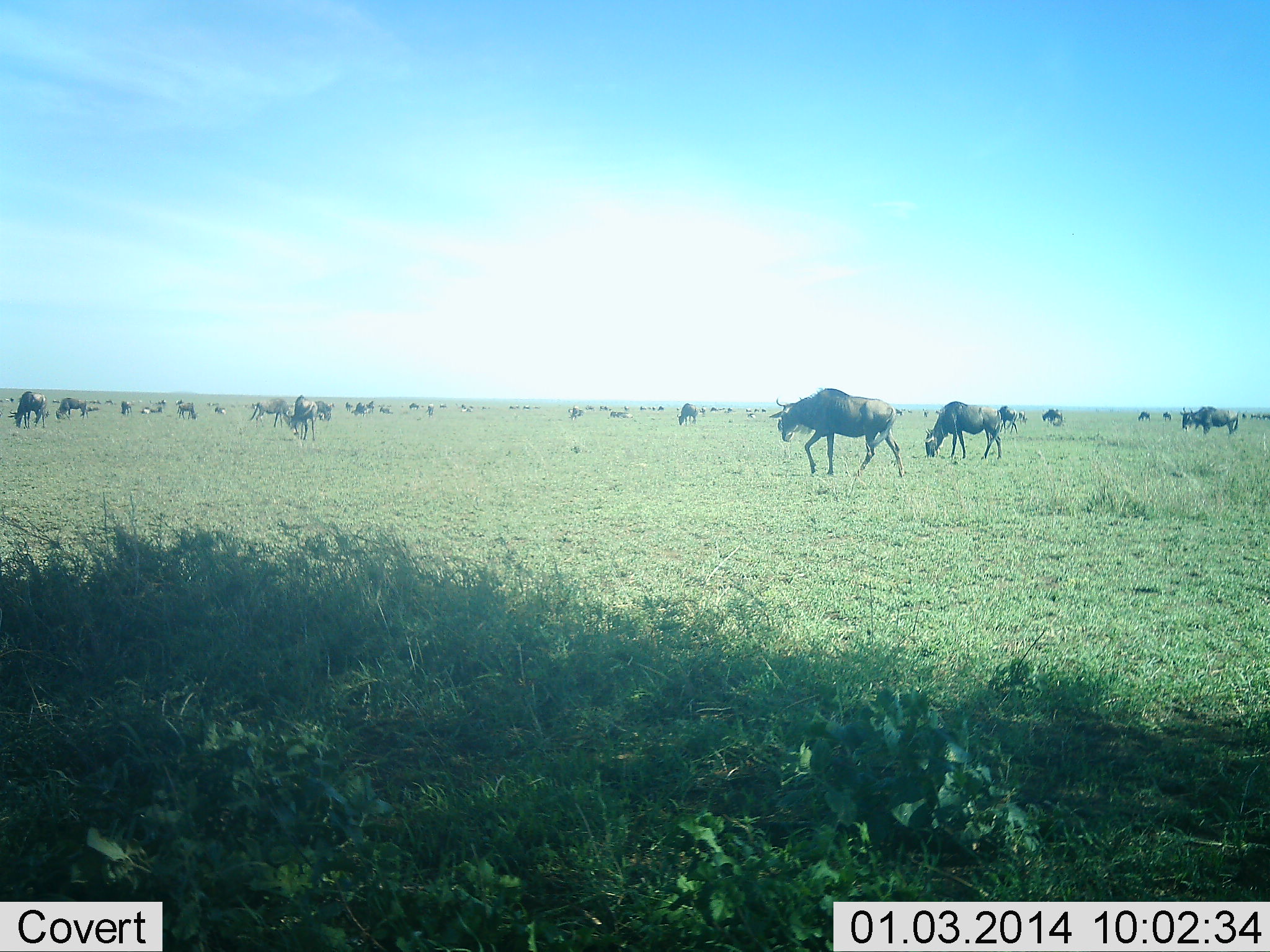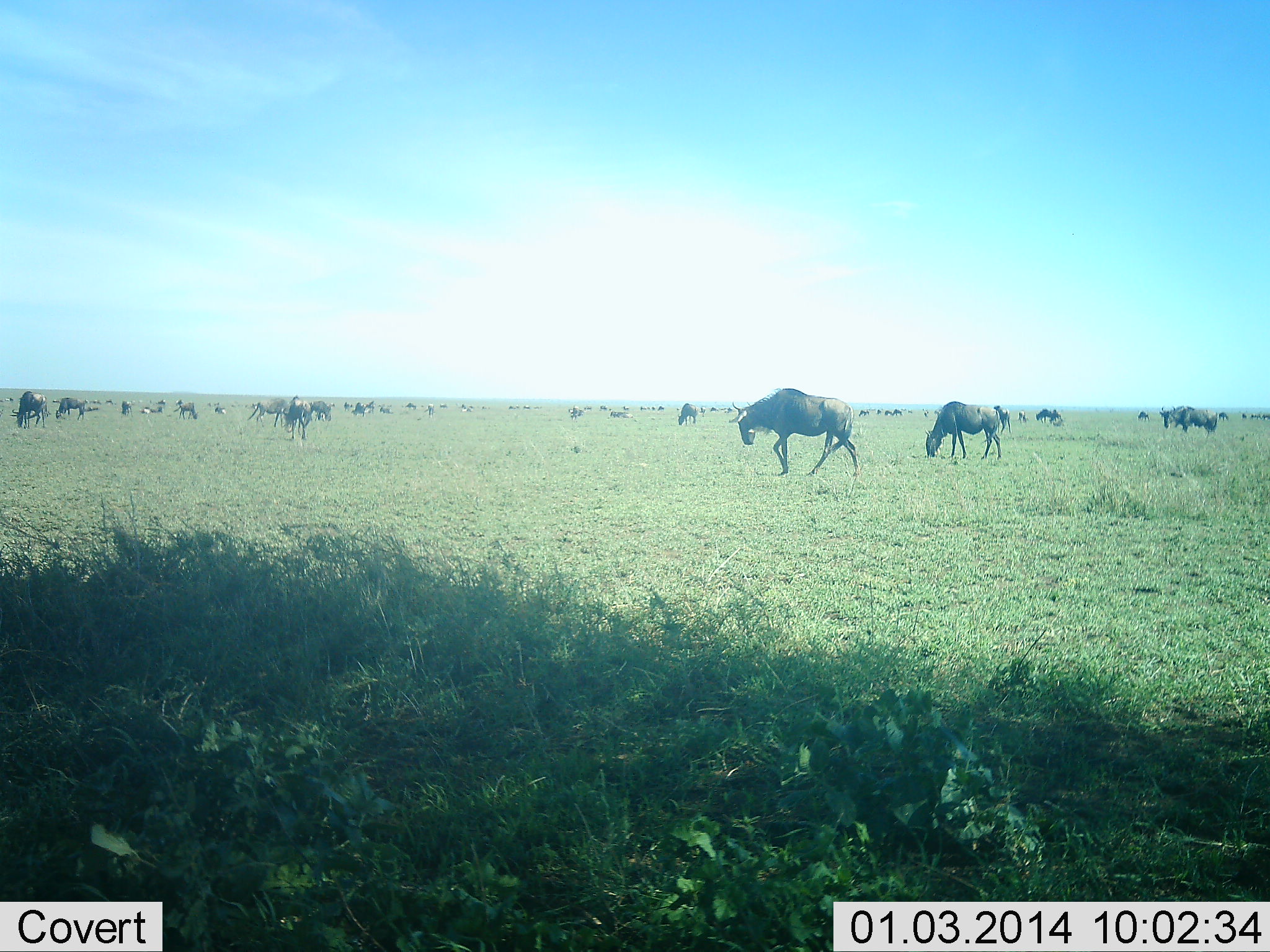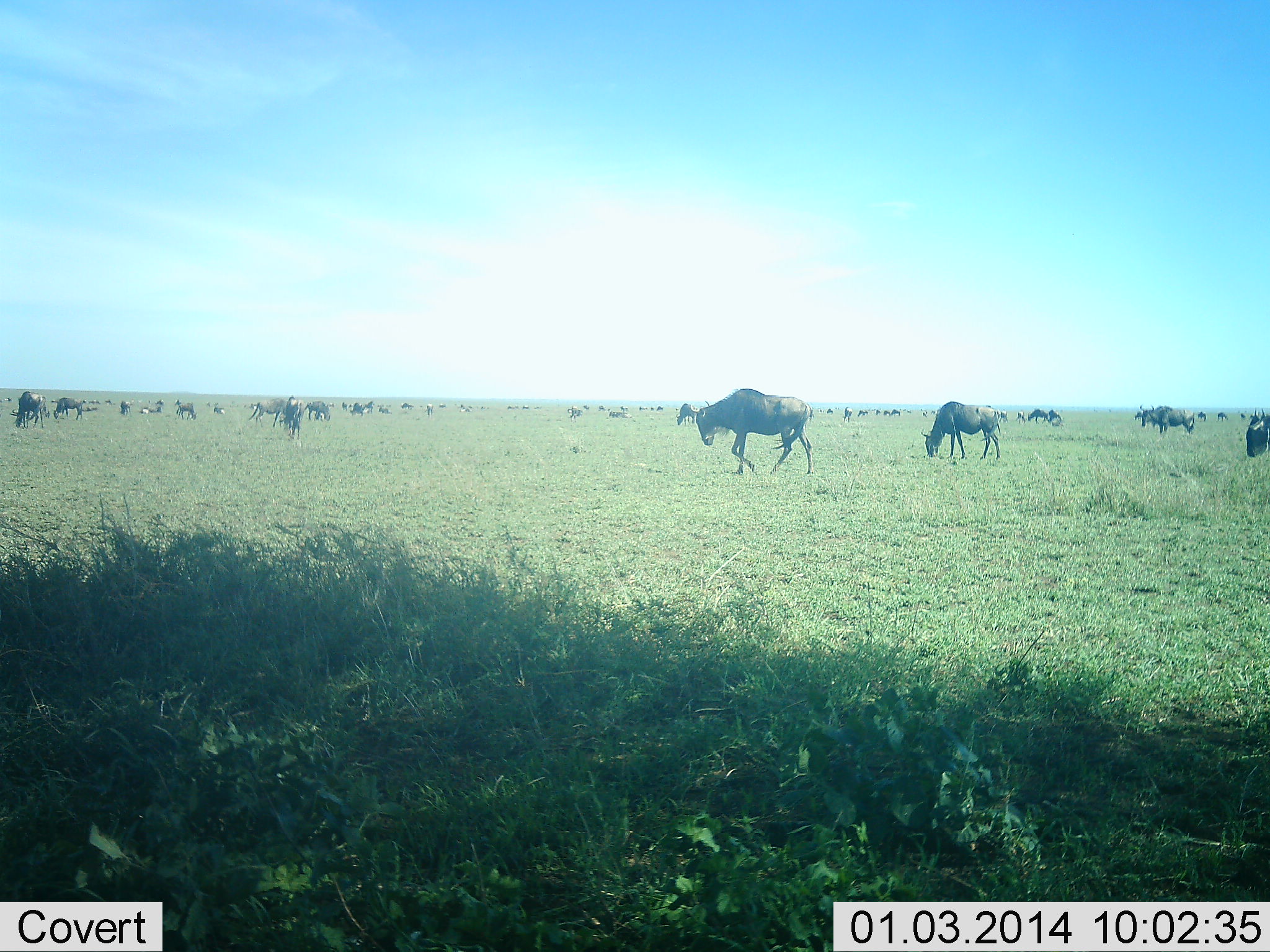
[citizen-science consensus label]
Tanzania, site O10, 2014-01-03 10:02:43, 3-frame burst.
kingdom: Animalia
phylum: Chordata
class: Mammalia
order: Artiodactyla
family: Bovidae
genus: Connochaetes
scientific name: Connochaetes taurinus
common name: blue wildebeest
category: wildebeest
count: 11-50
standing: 30%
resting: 0%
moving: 70%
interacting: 0%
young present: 0%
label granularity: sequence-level